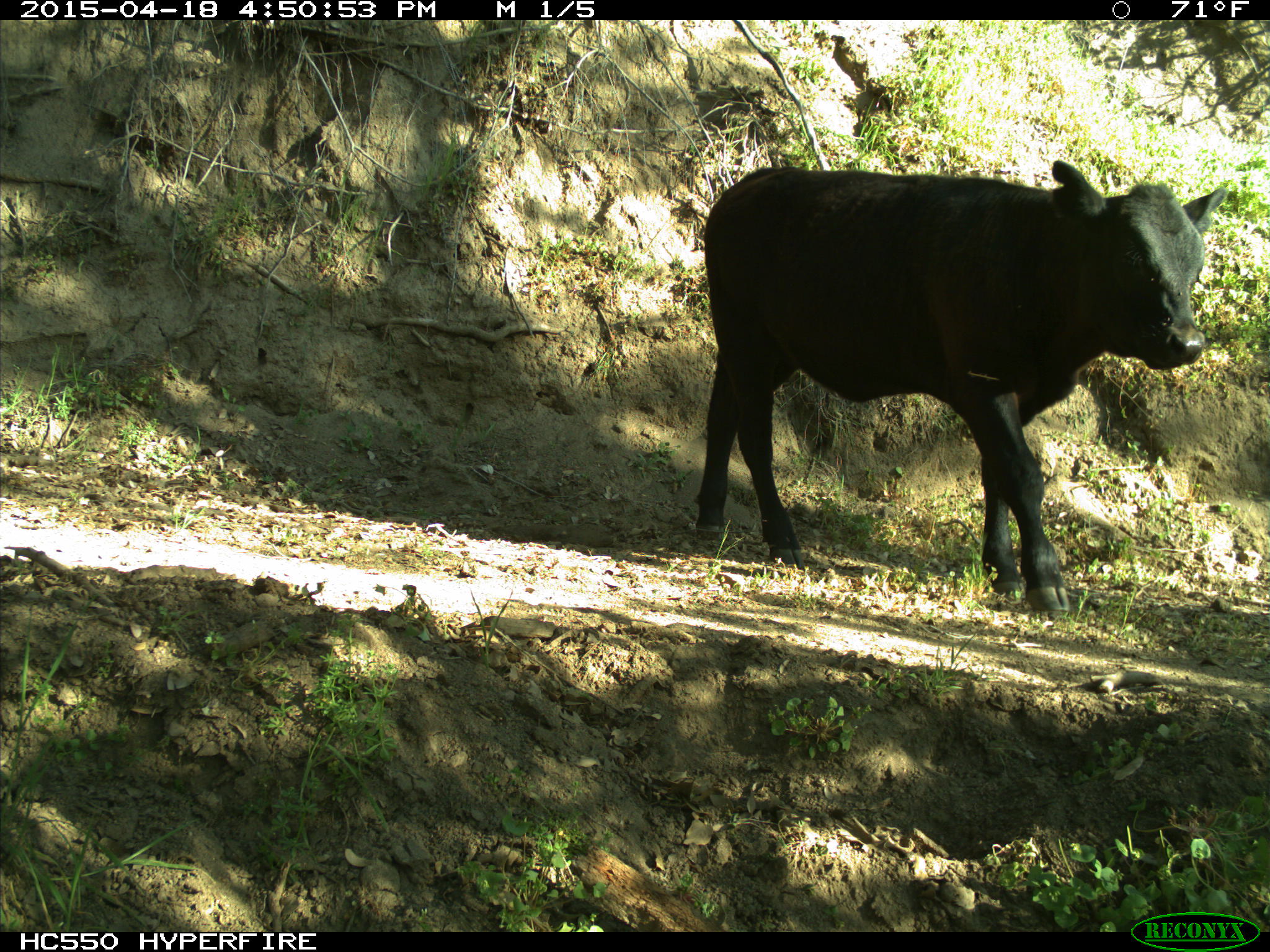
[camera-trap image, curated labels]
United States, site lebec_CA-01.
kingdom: Animalia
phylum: Chordata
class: Mammalia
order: Artiodactyla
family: Bovidae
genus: Bos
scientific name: Bos taurus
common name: domestic cow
Bos taurus (domestic cow).